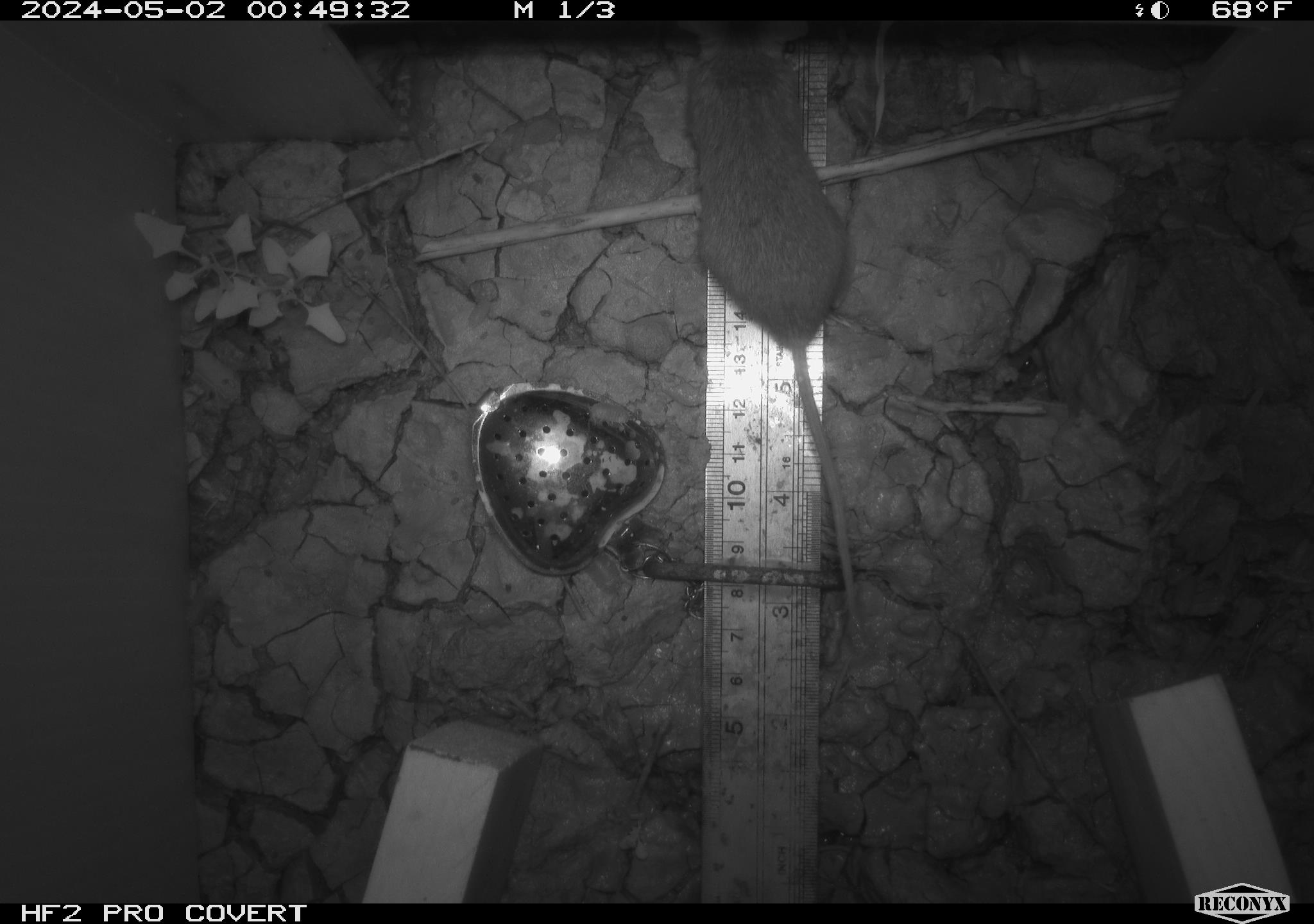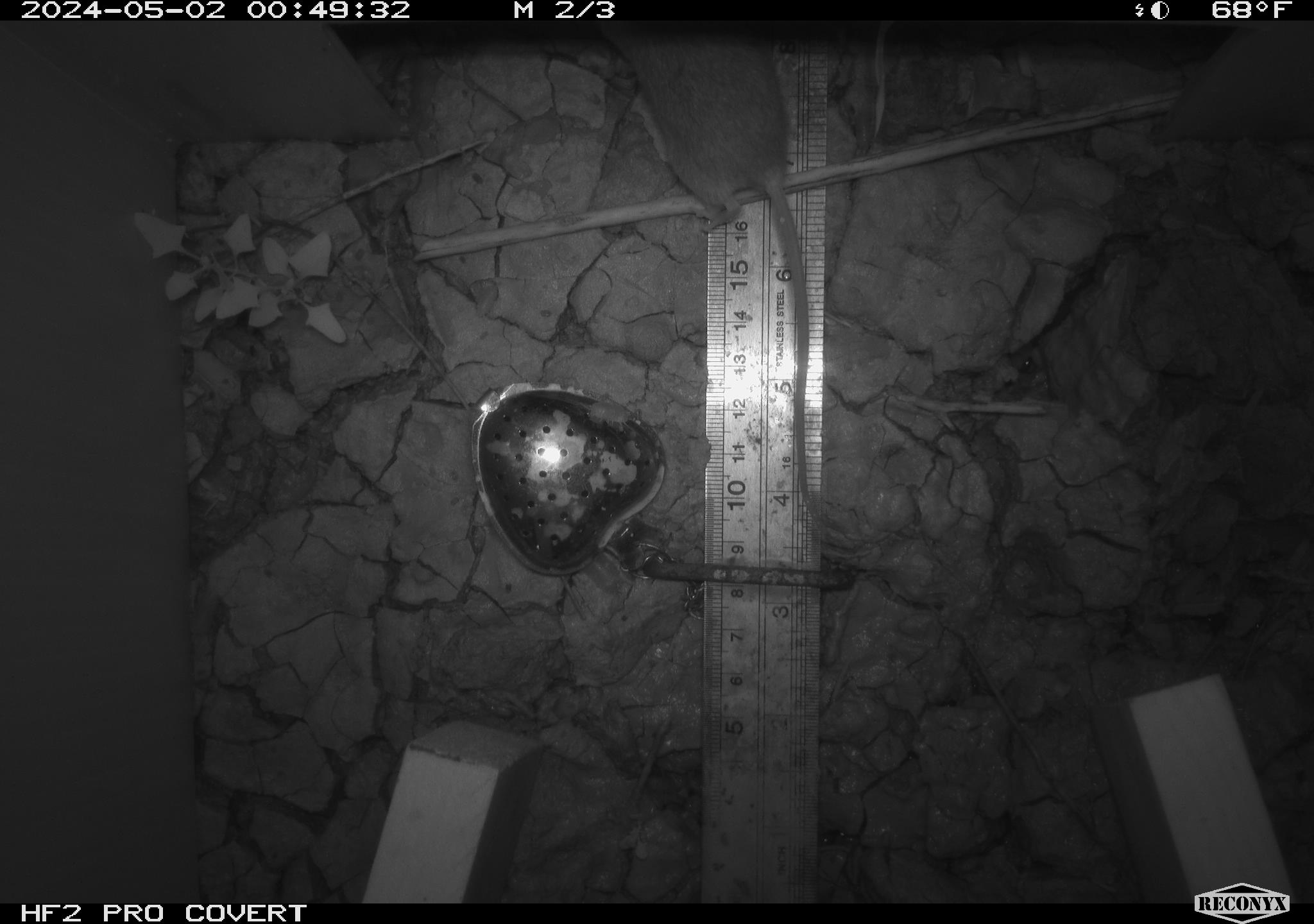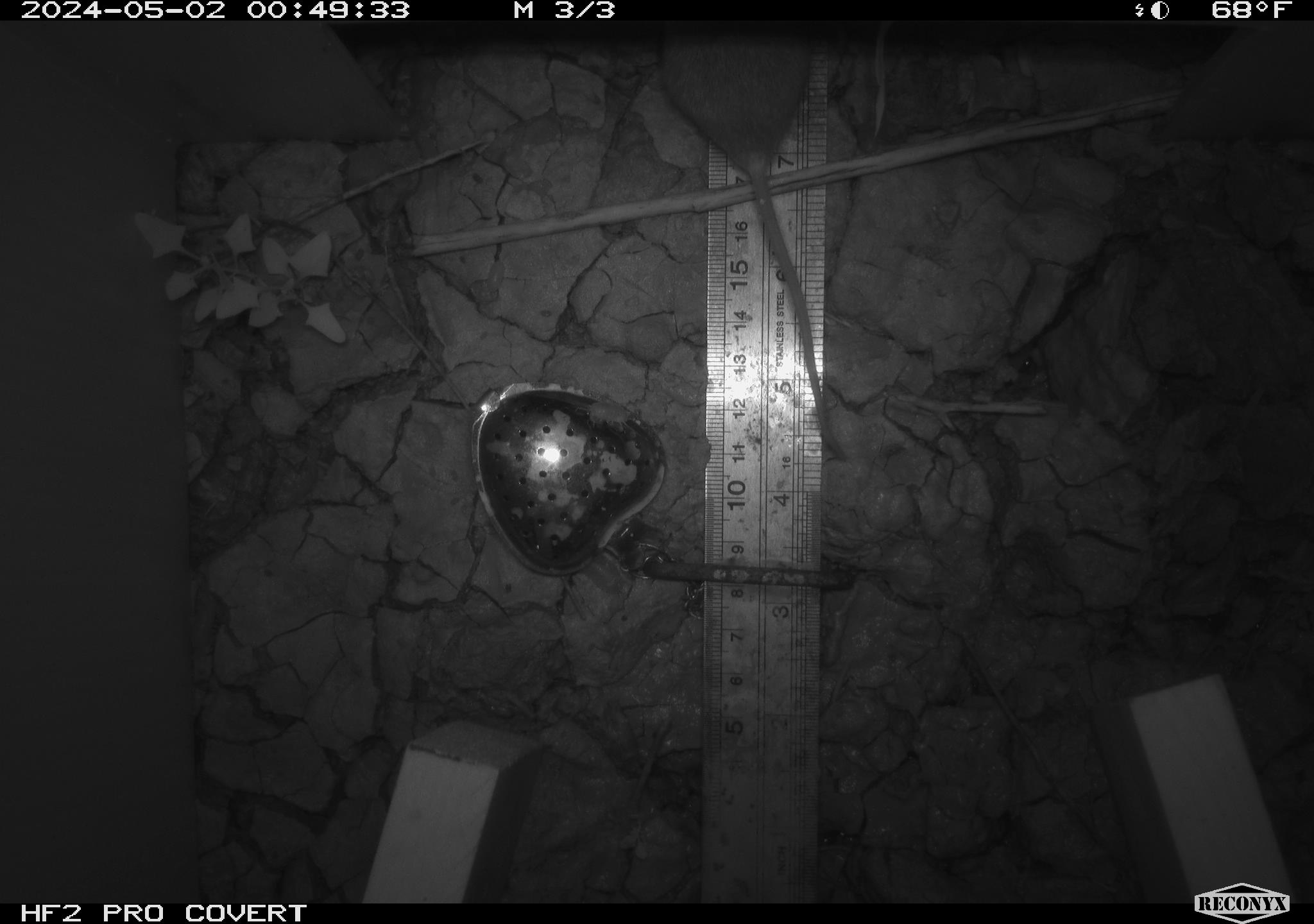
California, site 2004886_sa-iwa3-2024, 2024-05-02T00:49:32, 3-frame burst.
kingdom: Animalia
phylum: Chordata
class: Mammalia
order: Rodentia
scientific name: Rodentia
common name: mouse species